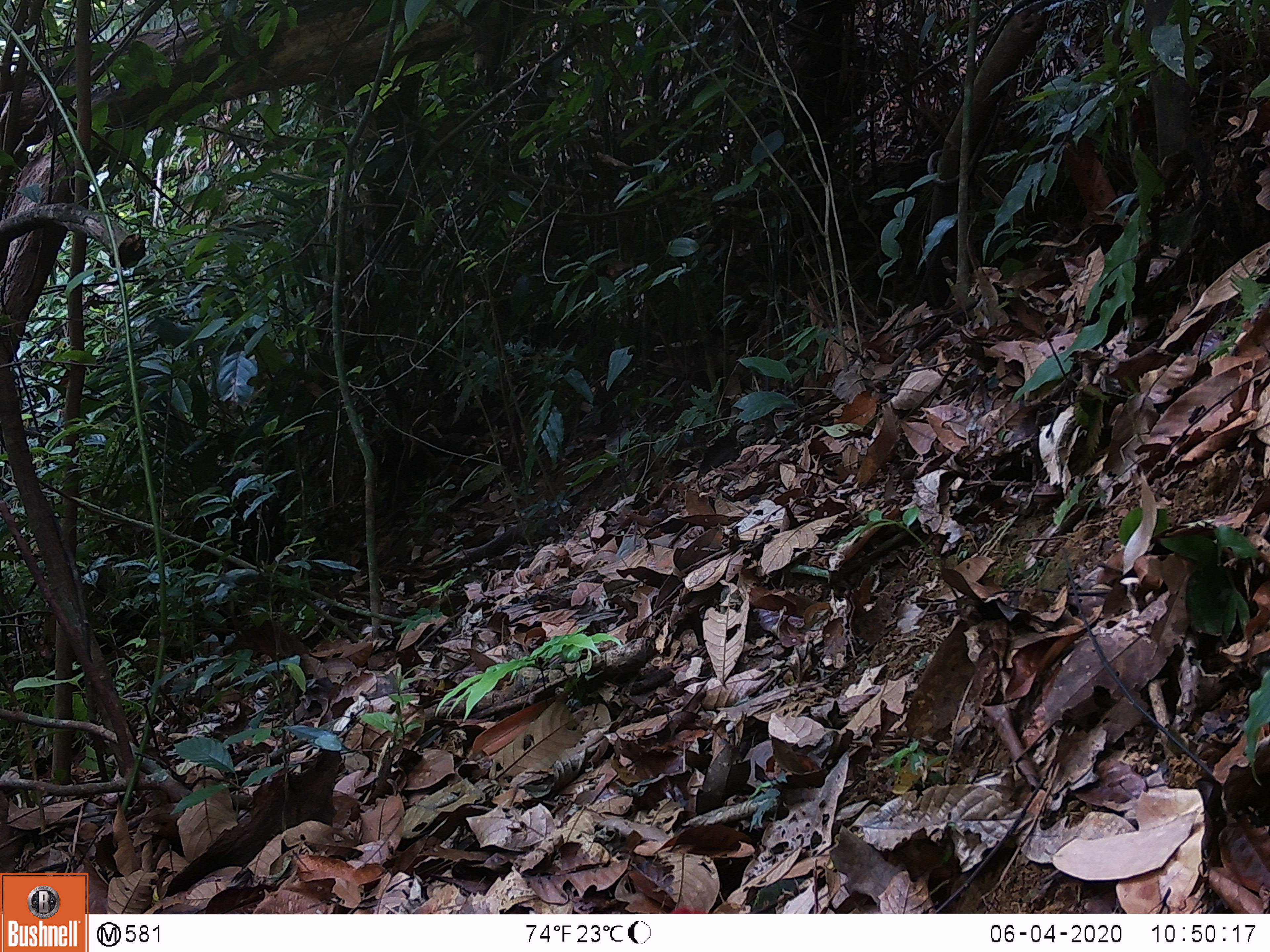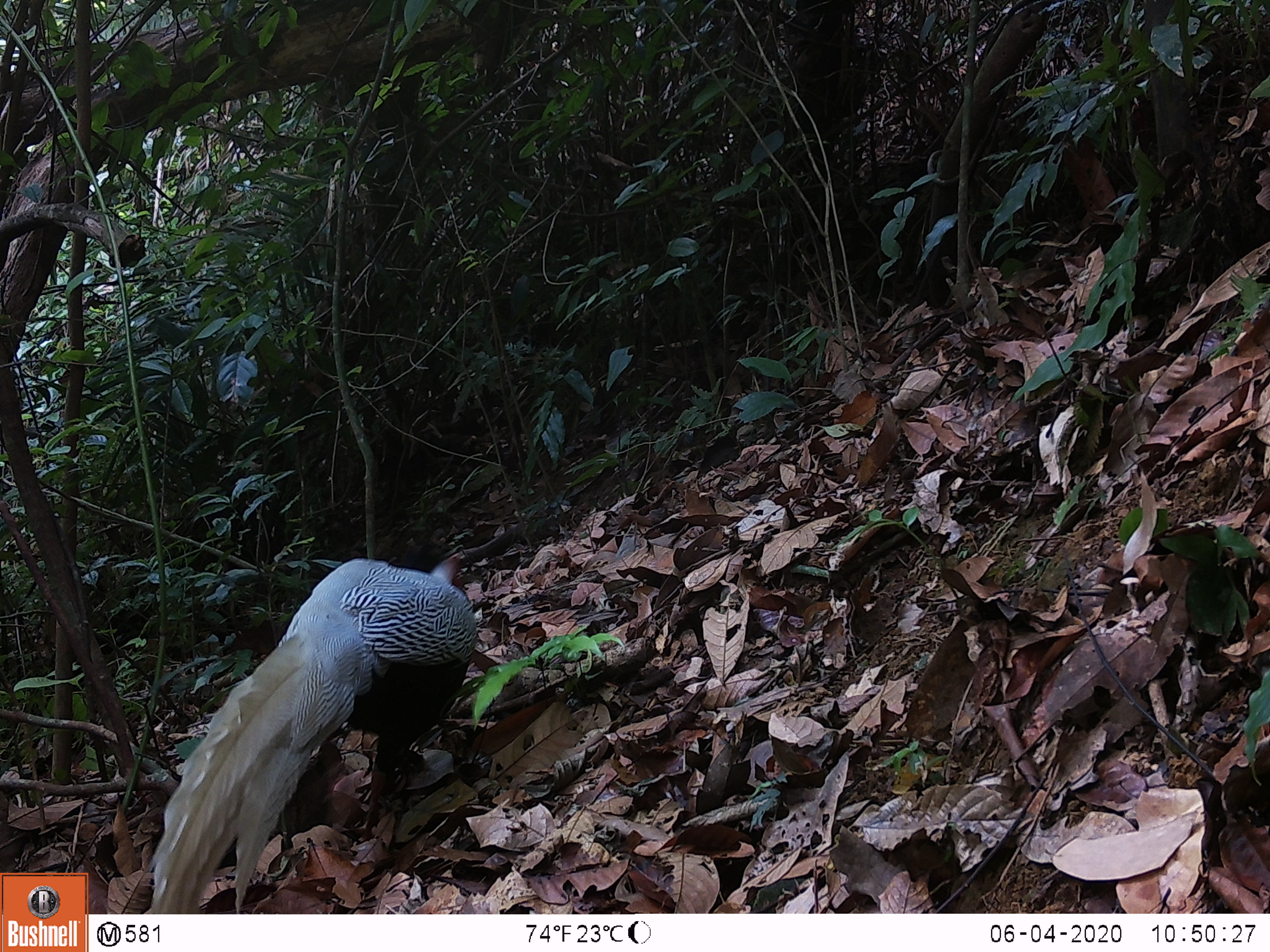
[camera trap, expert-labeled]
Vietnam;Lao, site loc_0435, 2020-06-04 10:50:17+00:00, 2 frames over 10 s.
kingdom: Animalia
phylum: Chordata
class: Aves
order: Galliformes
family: Phasianidae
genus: Lophura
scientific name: Lophura nycthemera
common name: silver pheasant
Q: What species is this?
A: Silver pheasant (Lophura nycthemera).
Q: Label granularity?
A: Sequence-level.